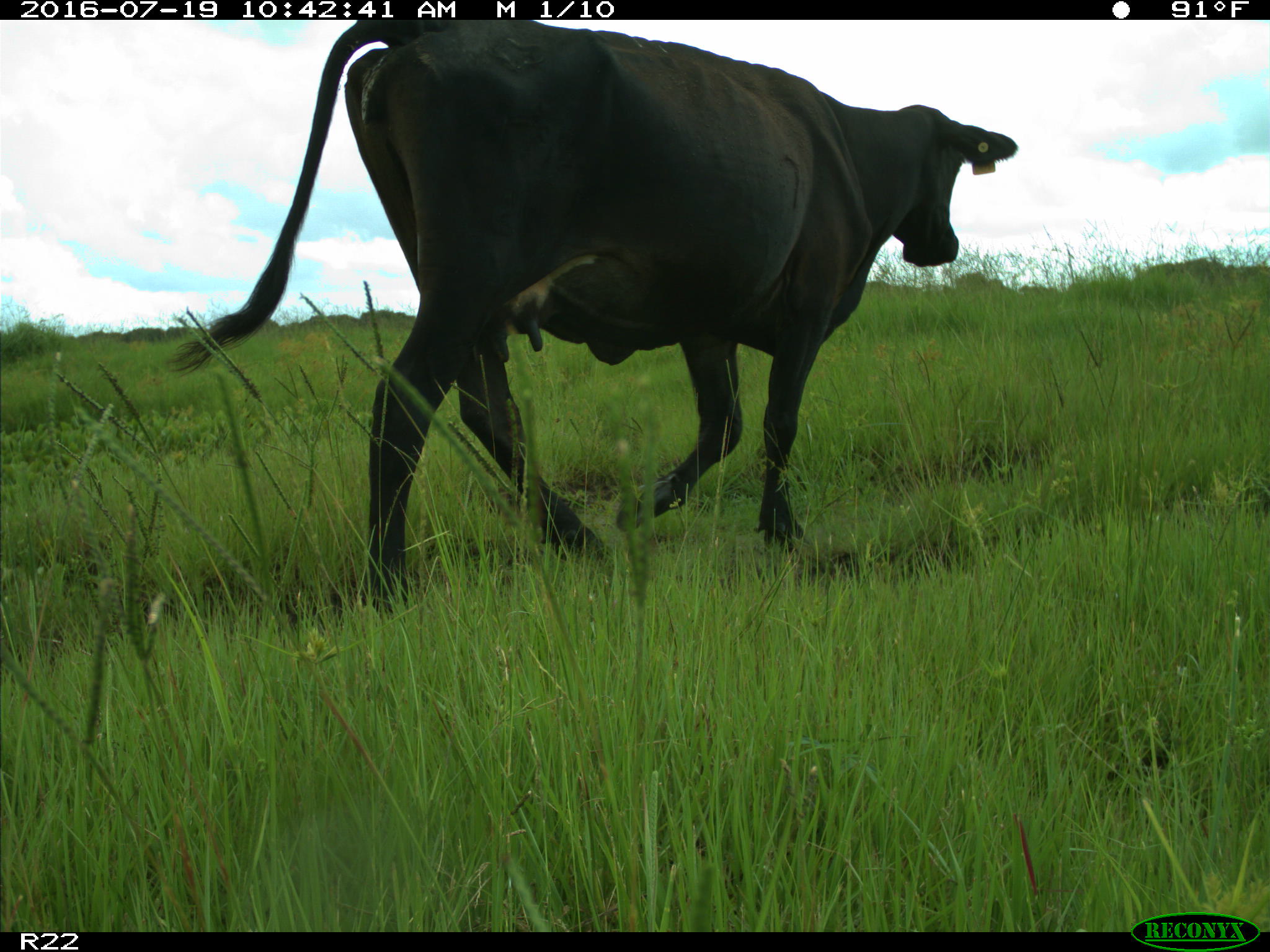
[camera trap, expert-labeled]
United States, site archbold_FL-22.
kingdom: Animalia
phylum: Chordata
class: Mammalia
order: Artiodactyla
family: Bovidae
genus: Bos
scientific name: Bos taurus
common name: domestic cow